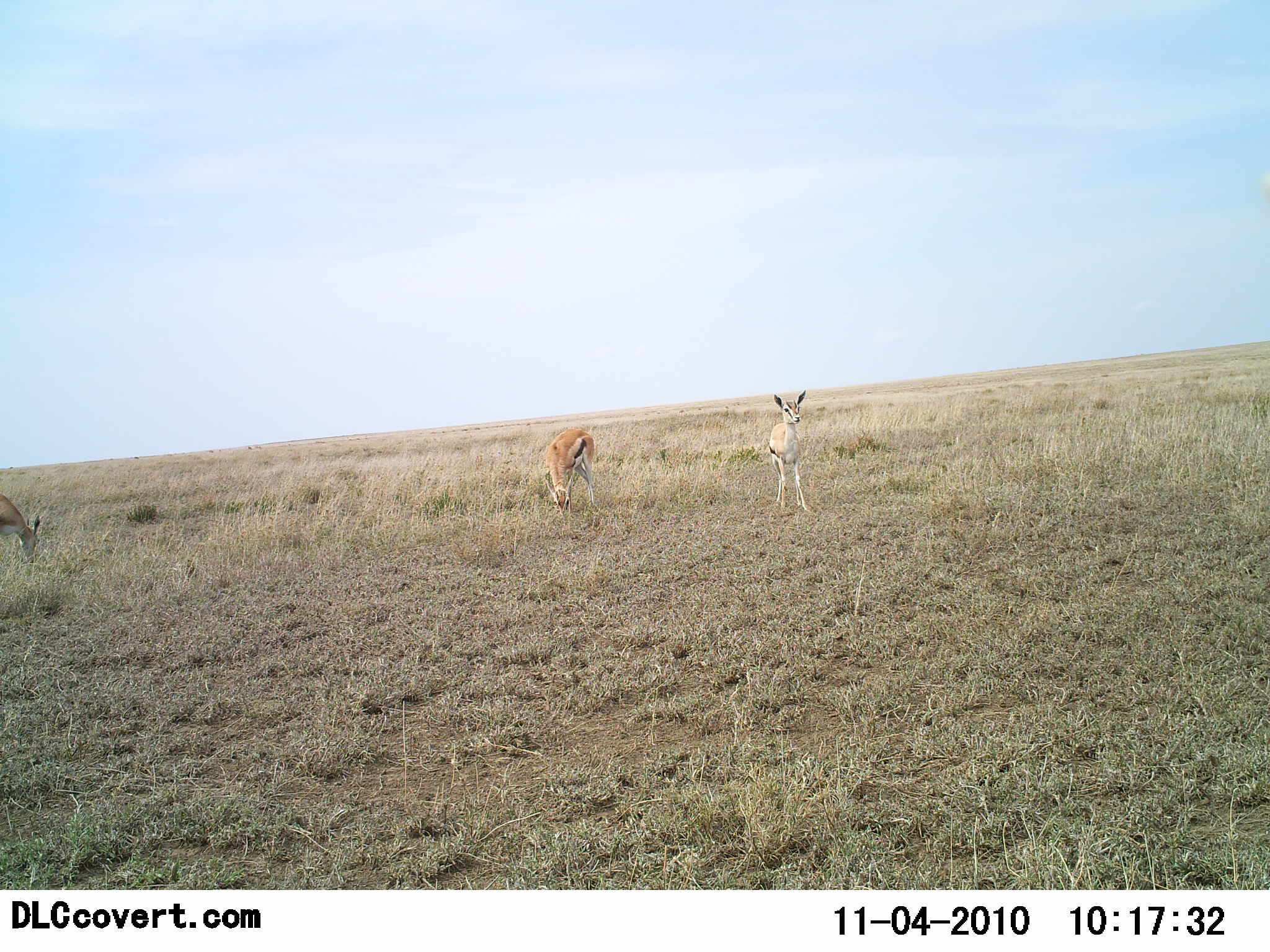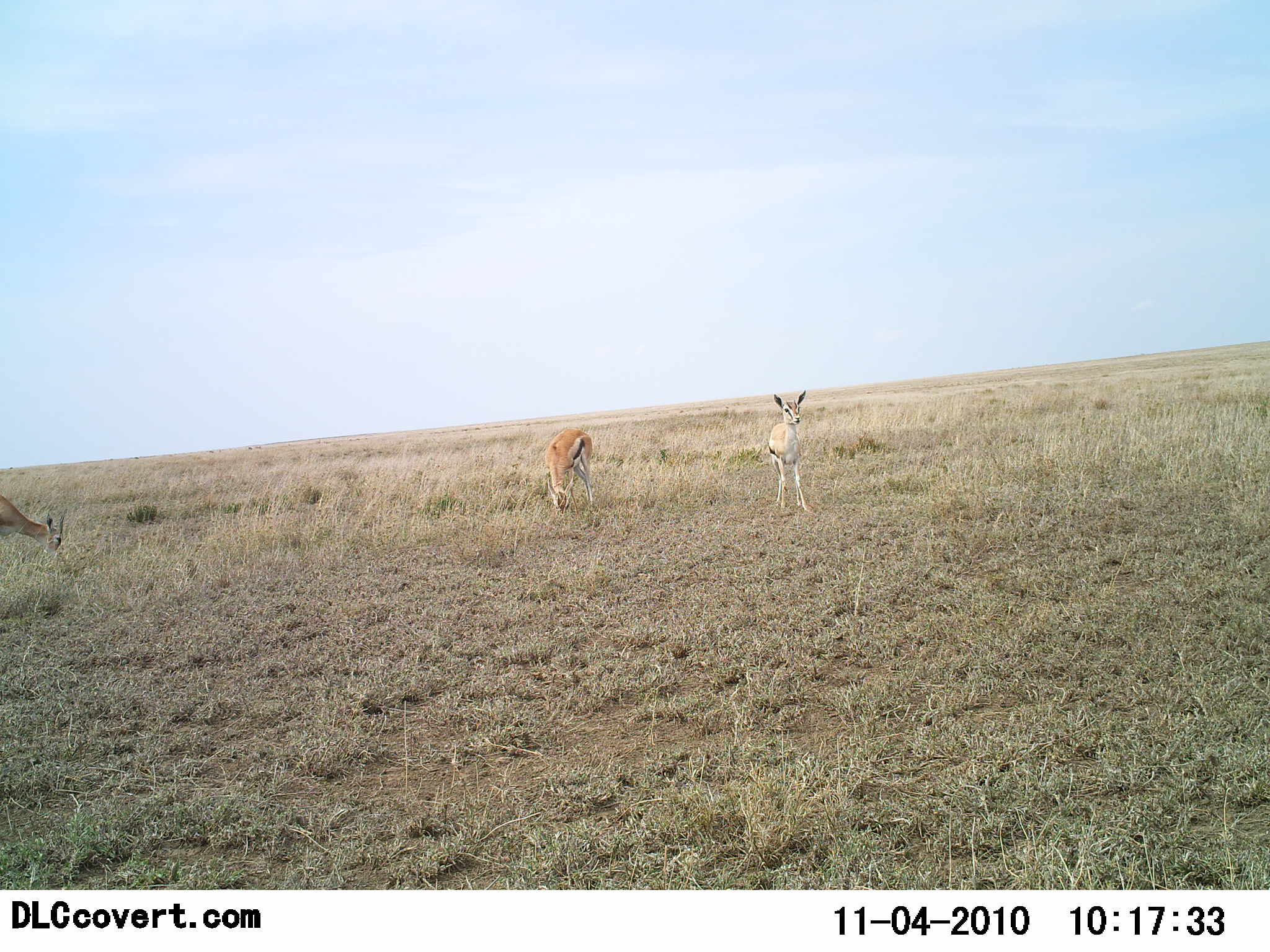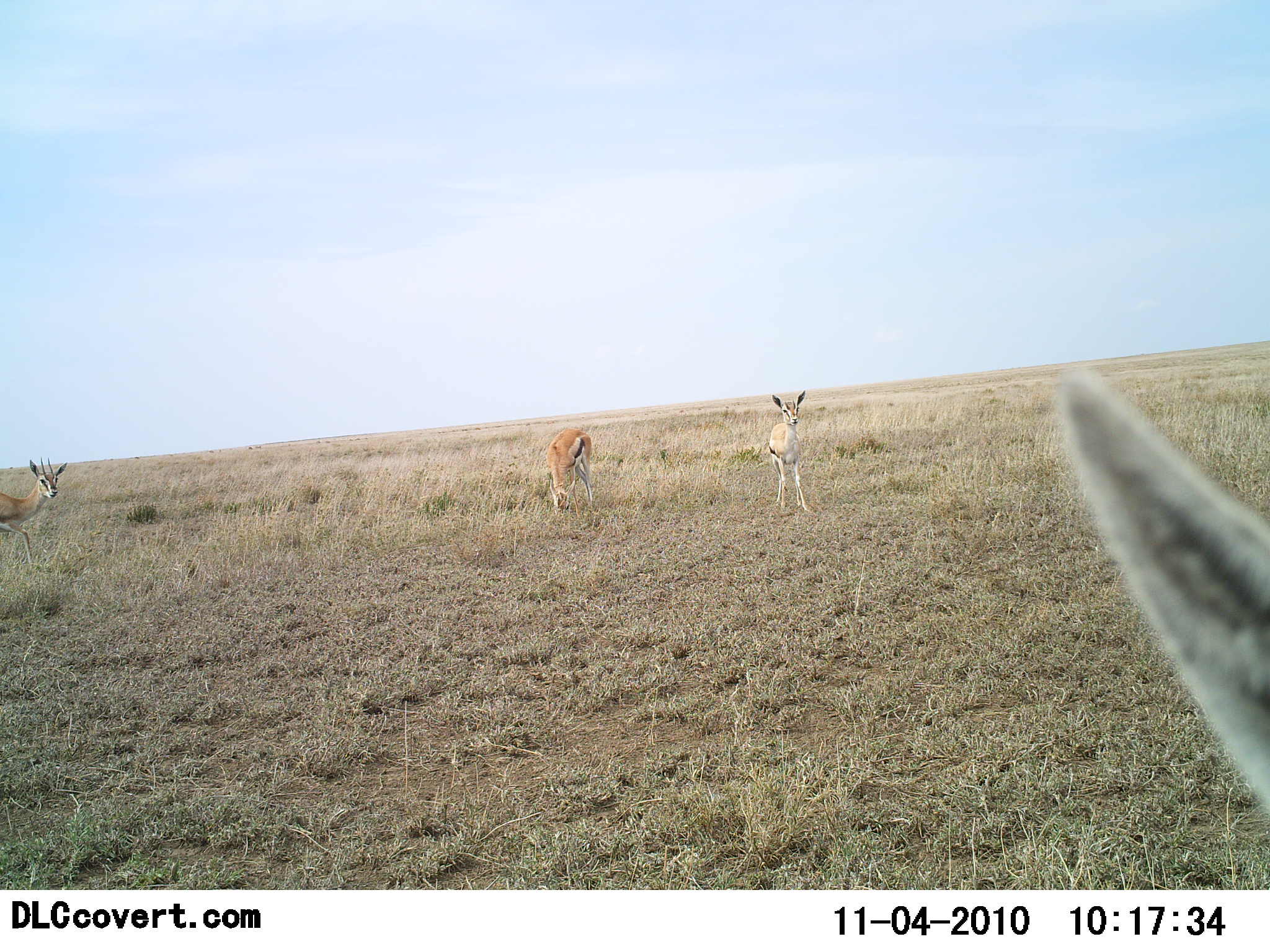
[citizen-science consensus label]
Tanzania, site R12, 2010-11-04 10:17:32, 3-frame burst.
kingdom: Animalia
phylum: Chordata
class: Mammalia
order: Artiodactyla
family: Bovidae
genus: Eudorcas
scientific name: Eudorcas thomsonii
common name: thomson's gazelle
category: gazellethomsons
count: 4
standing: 86%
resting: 7%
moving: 14%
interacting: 0%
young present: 7%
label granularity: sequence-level